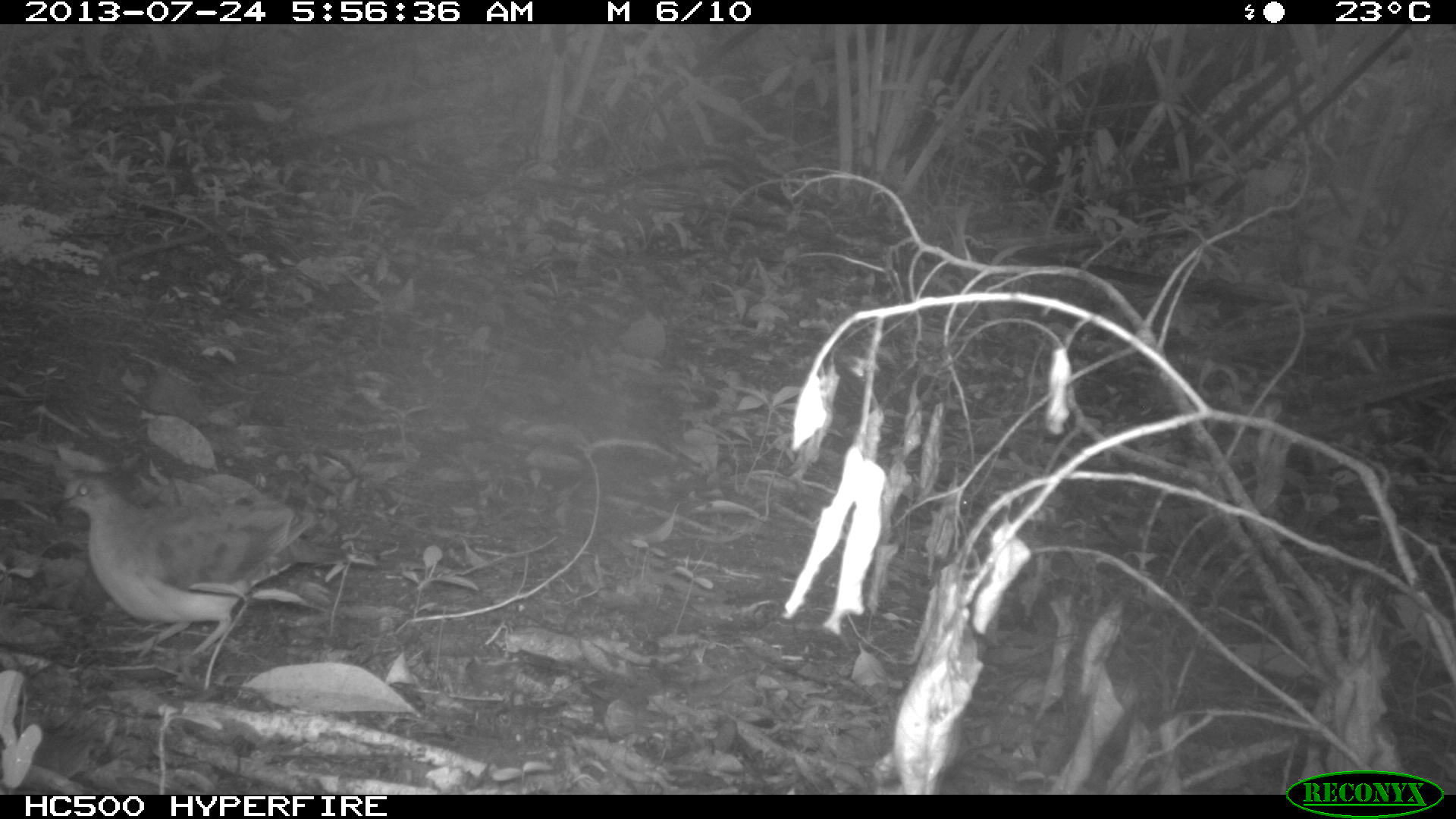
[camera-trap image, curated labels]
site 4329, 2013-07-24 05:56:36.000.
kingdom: Animalia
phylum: Chordata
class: Aves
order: Columbiformes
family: Columbidae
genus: Leptotila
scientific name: Leptotila plumbeiceps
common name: gray-headed dove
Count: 1.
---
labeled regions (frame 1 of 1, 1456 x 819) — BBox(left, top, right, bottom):
leptotila plumbeiceps: BBox(49, 474, 354, 663)